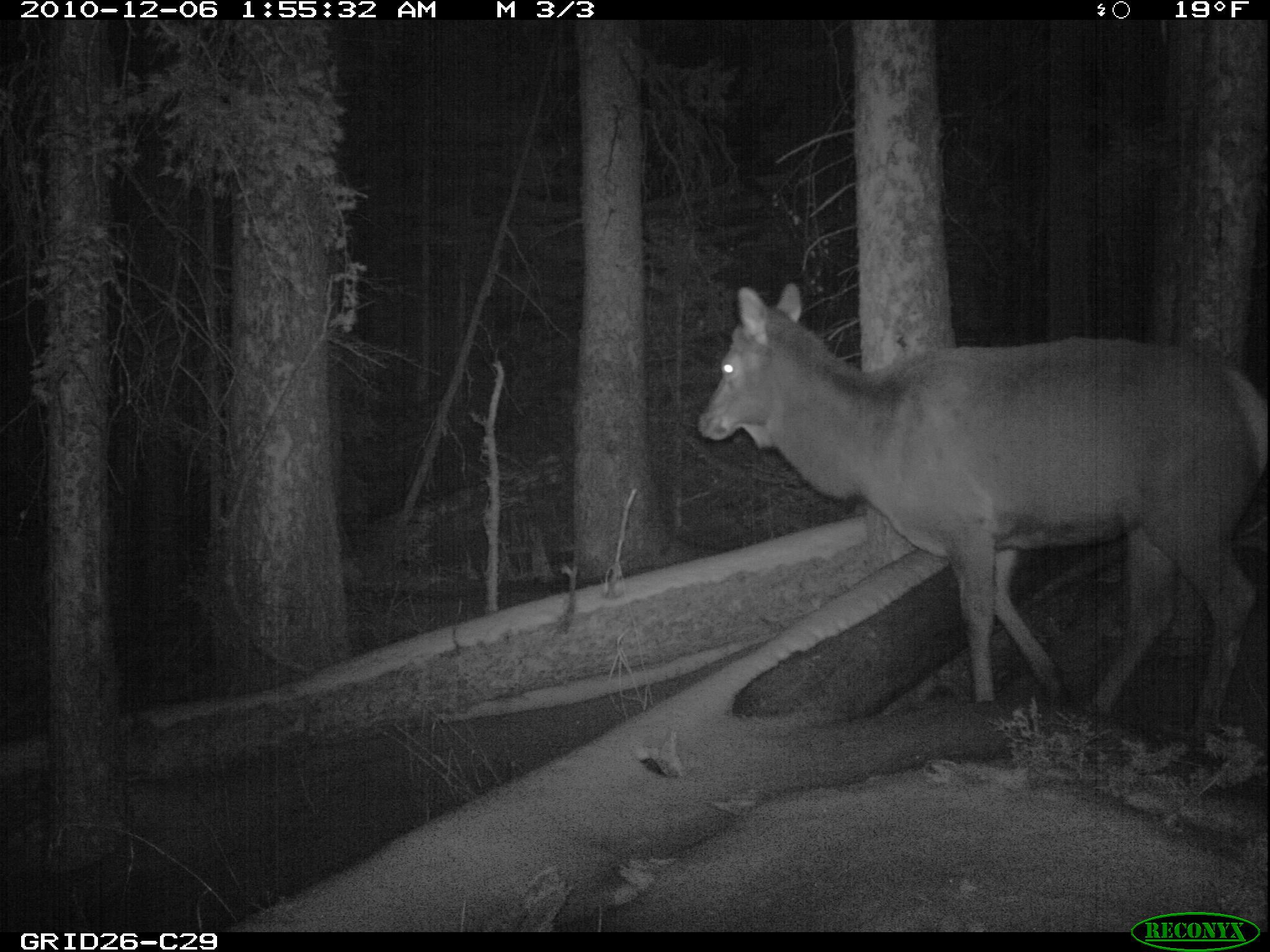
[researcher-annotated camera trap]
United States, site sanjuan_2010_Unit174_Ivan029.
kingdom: Animalia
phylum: Chordata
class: Mammalia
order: Artiodactyla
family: Cervidae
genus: Cervus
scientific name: Cervus elaphus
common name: red deer